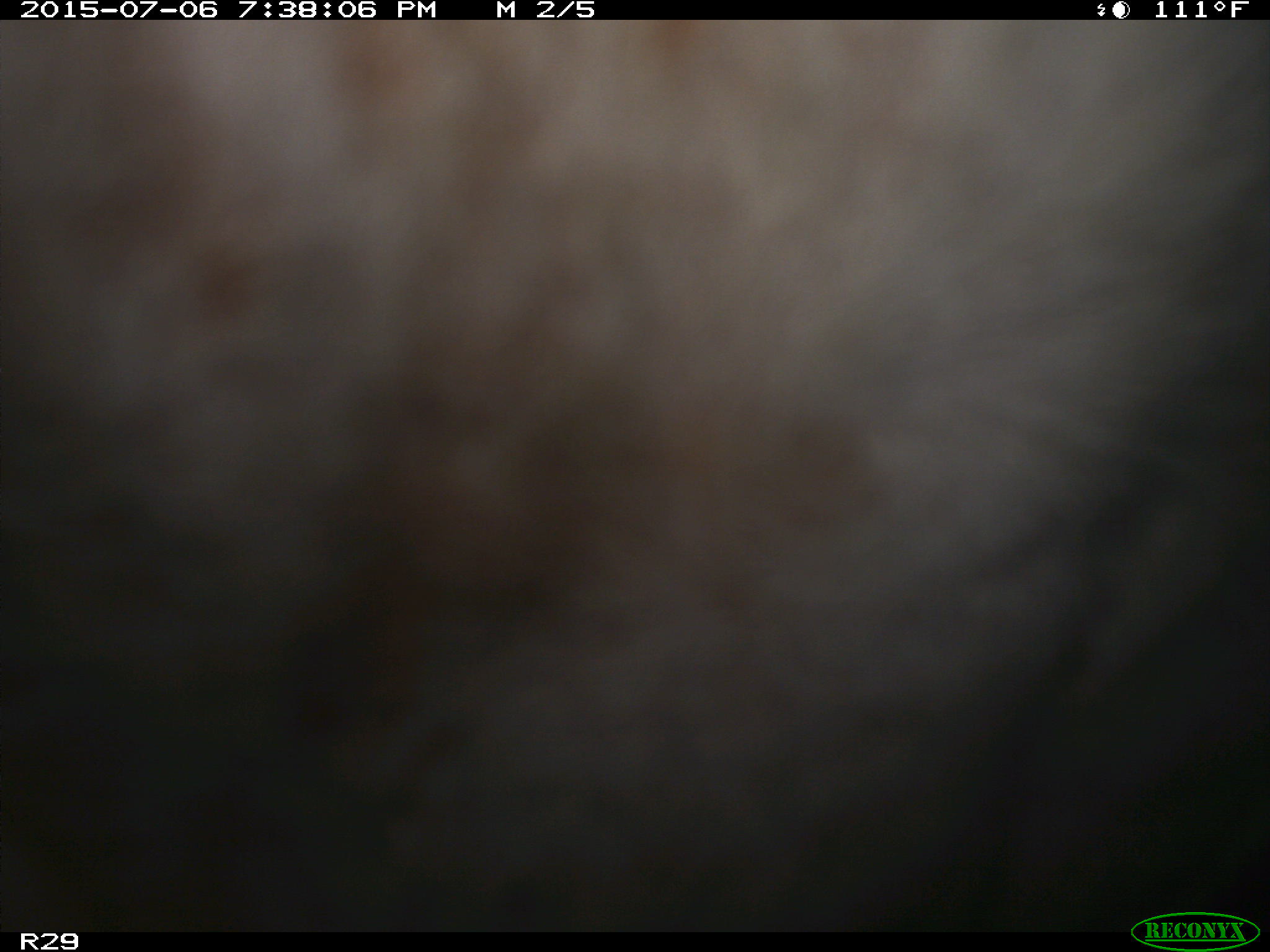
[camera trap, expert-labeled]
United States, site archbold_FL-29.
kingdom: Animalia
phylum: Chordata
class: Mammalia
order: Artiodactyla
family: Bovidae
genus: Bos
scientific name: Bos taurus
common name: domestic cow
Bos taurus (domestic cow).